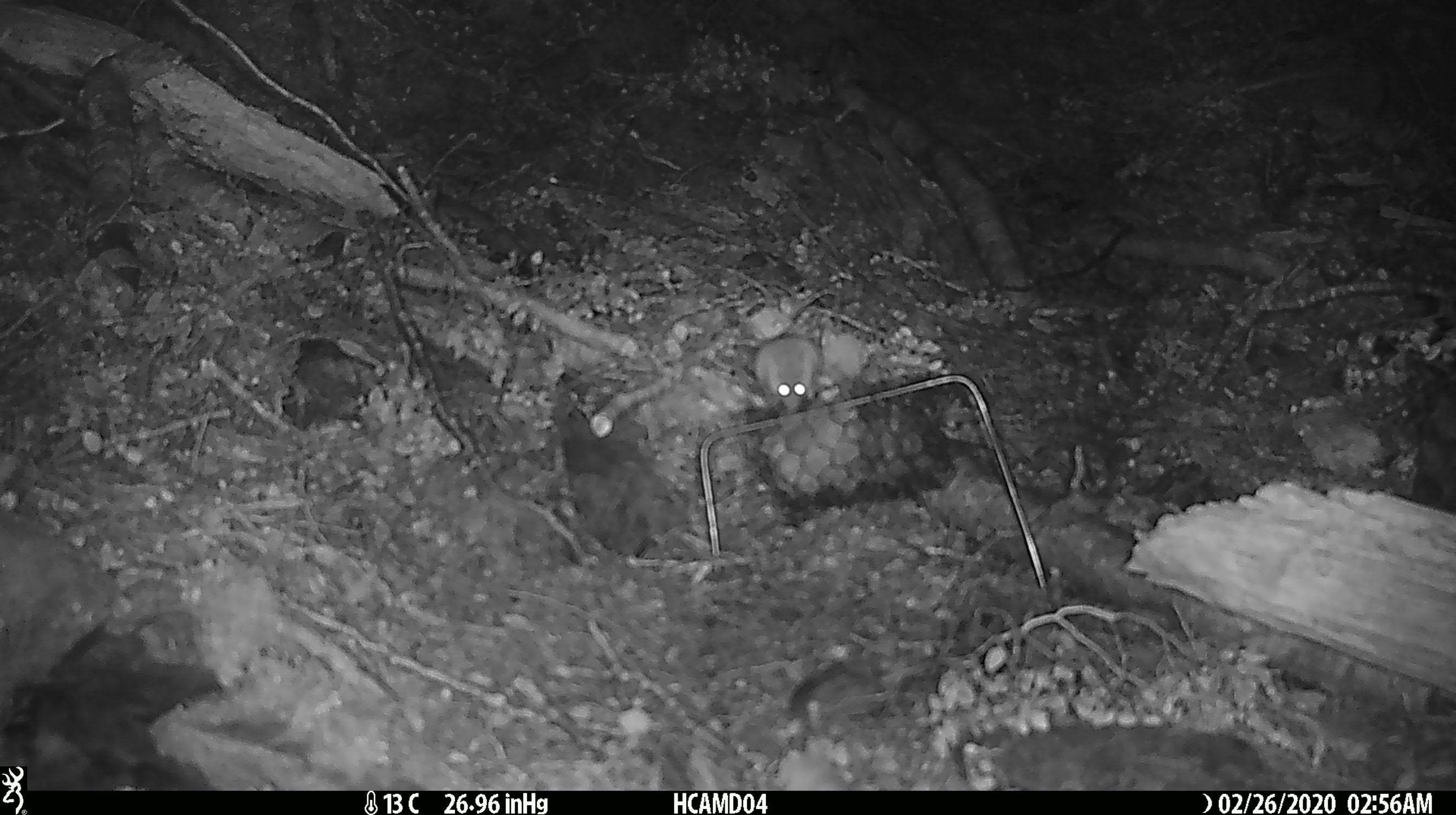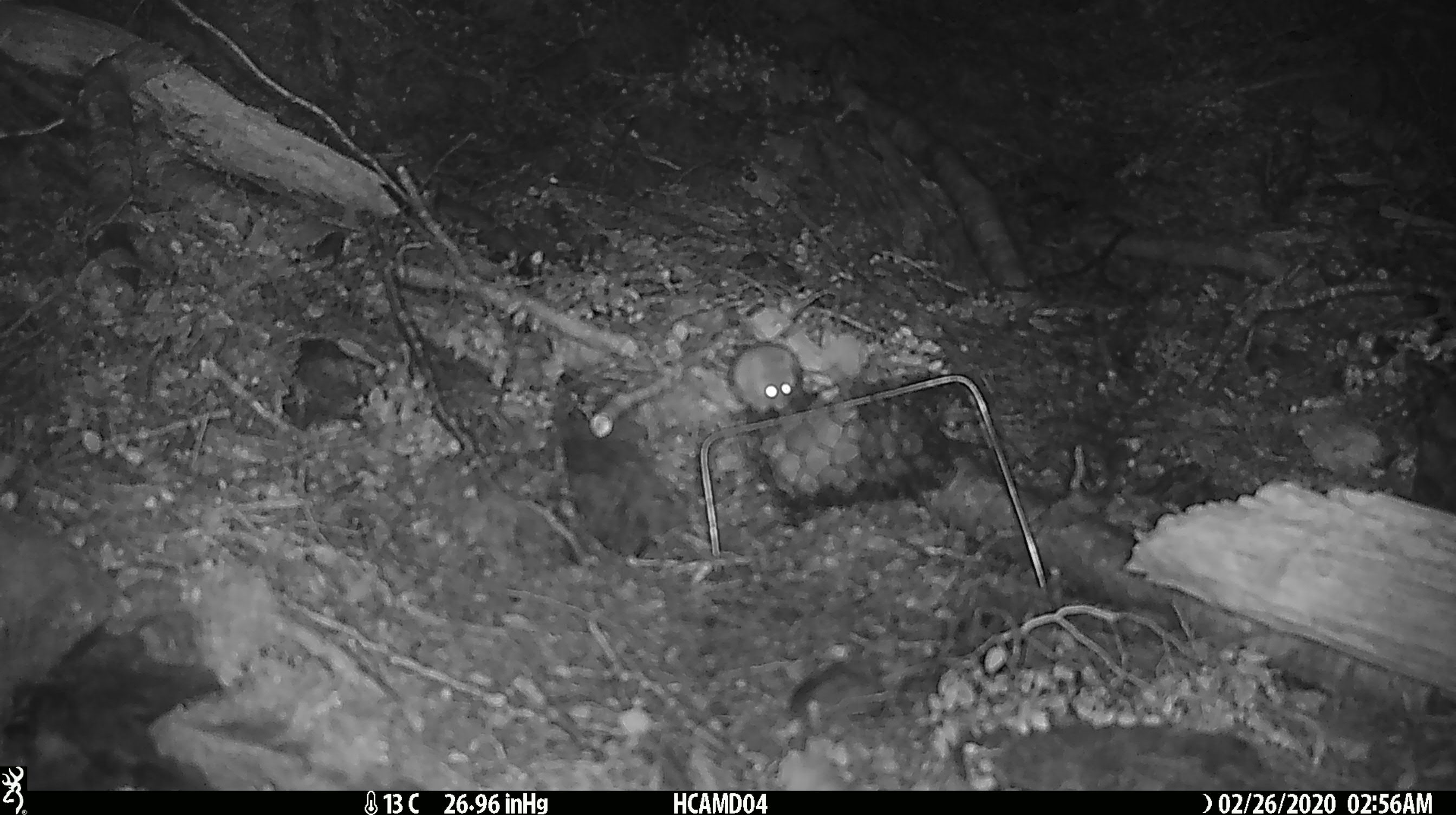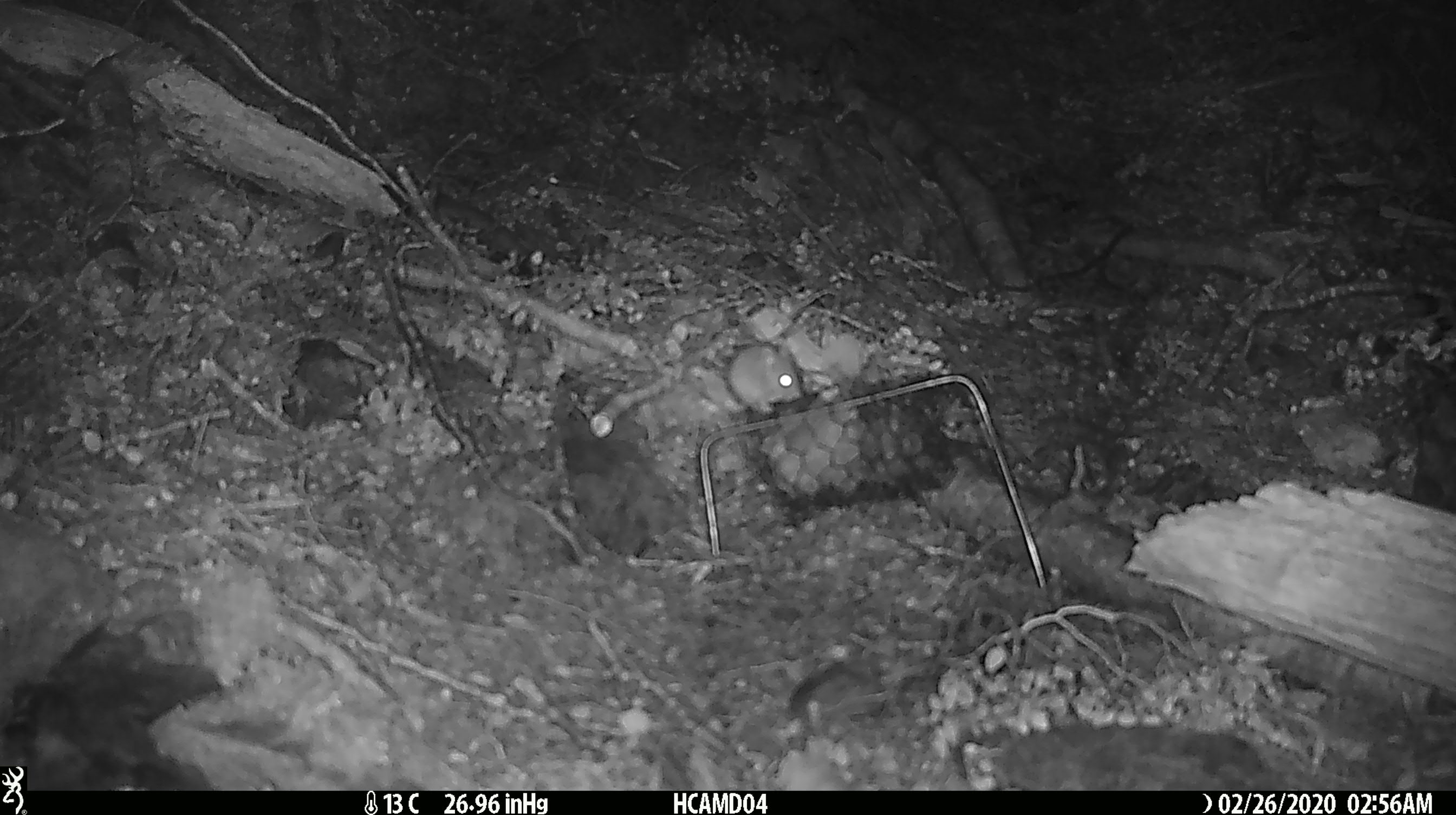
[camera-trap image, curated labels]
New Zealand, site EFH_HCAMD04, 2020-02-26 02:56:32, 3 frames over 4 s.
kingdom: Animalia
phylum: Chordata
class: Mammalia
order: Rodentia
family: Muridae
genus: Mus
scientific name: Mus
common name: mouse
Mouse (Mus).